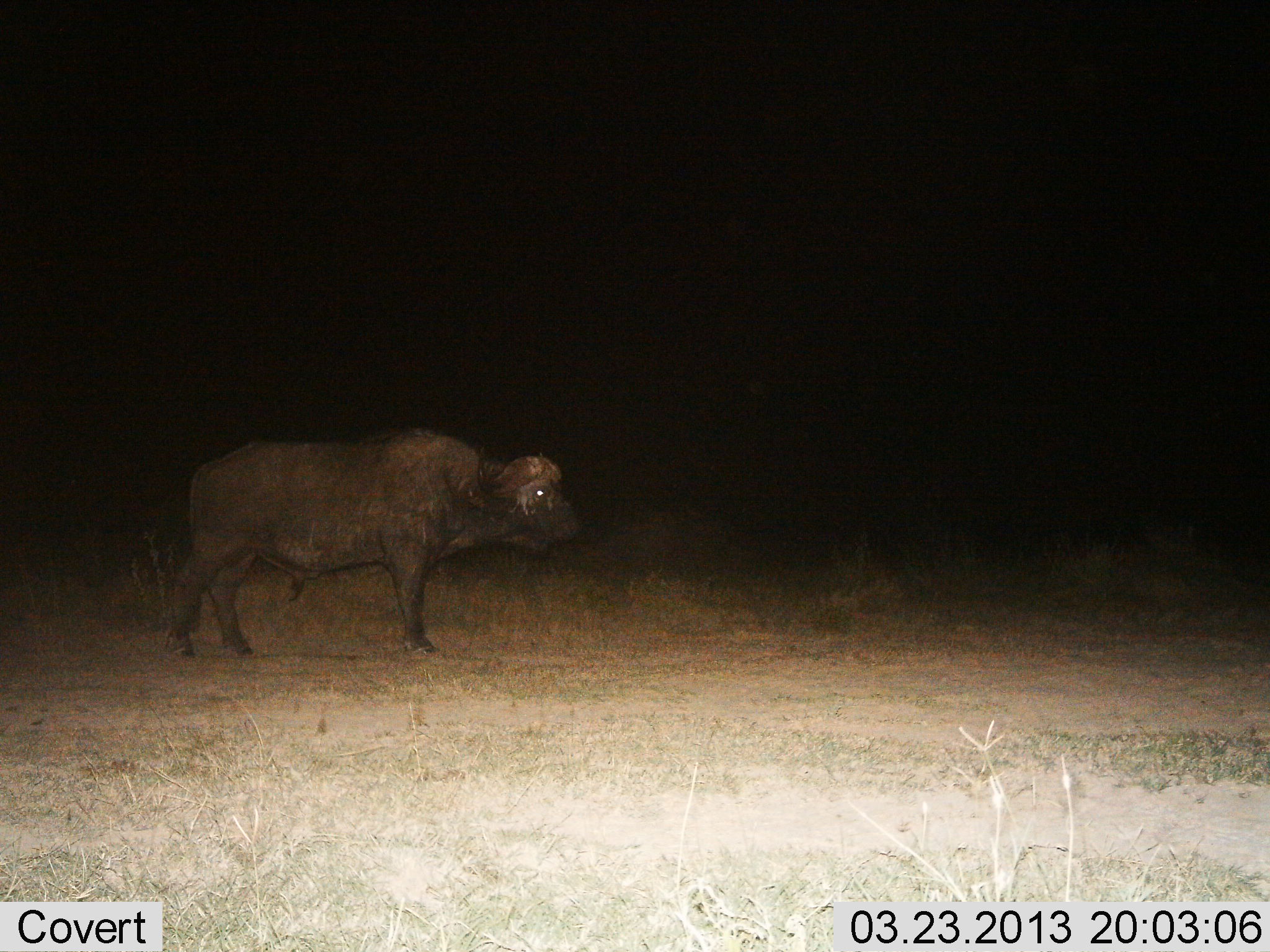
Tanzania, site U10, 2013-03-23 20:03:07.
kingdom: Animalia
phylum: Chordata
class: Mammalia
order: Artiodactyla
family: Bovidae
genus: Syncerus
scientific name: Syncerus caffer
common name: cape buffalo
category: buffalo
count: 1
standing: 77%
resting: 0%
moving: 23%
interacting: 0%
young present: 0%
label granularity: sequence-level